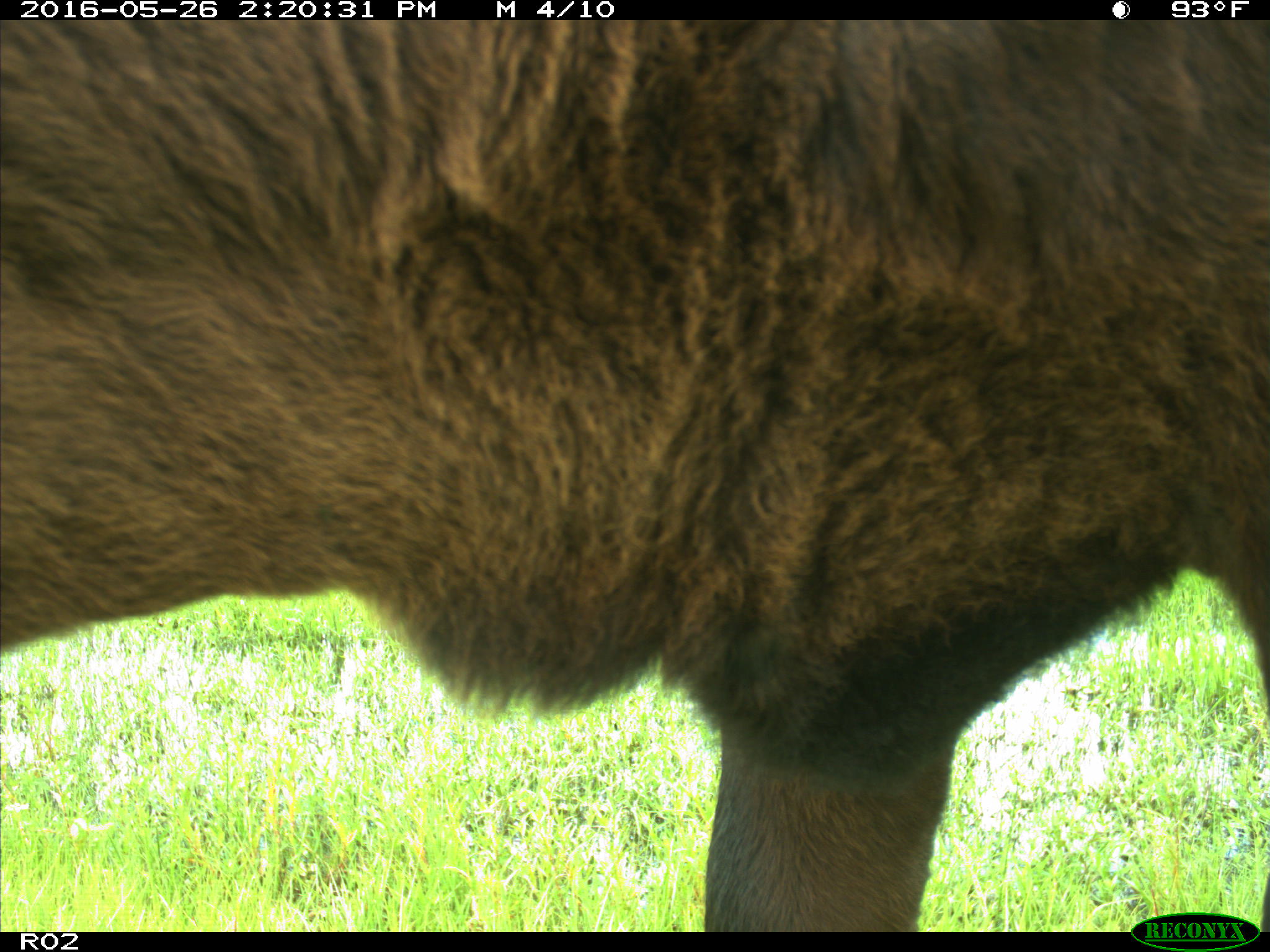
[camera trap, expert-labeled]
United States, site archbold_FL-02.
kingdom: Animalia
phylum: Chordata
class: Mammalia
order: Artiodactyla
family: Bovidae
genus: Bos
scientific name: Bos taurus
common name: domestic cow